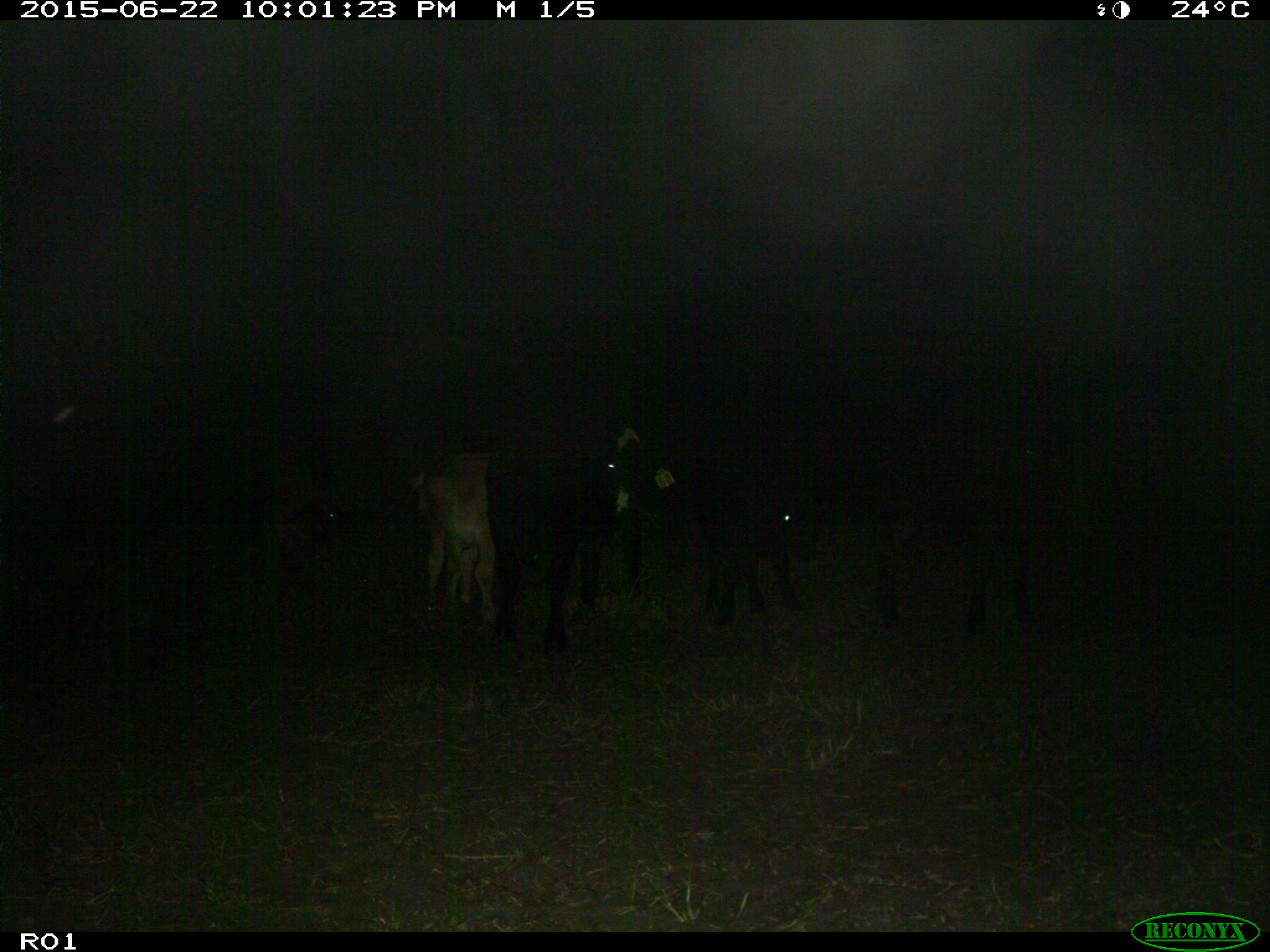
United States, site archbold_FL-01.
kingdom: Animalia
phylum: Chordata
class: Mammalia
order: Artiodactyla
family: Bovidae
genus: Bos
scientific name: Bos taurus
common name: domestic cow